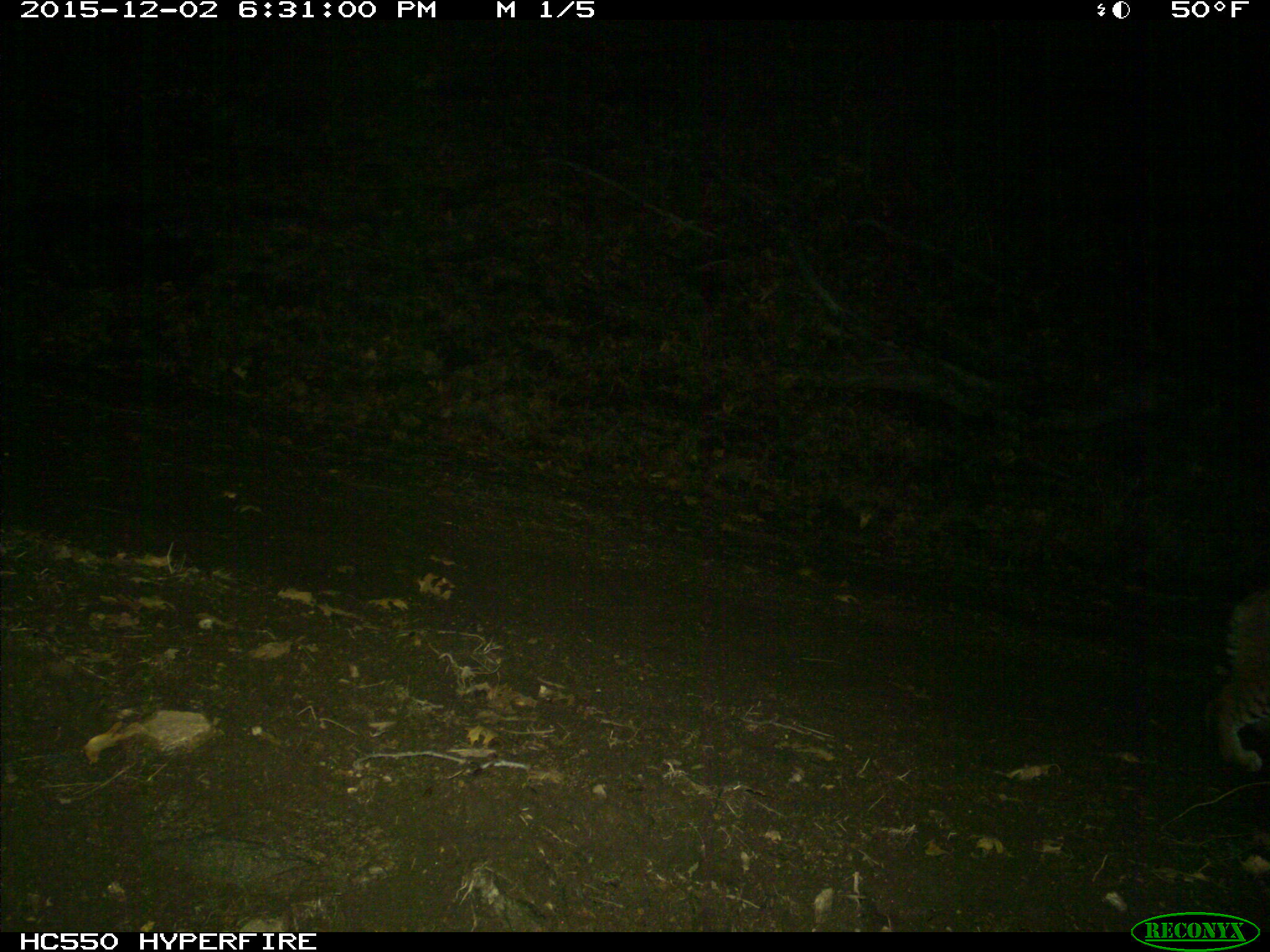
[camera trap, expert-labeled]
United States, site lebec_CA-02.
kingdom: Animalia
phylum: Chordata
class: Mammalia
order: Carnivora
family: Felidae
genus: Lynx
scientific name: Lynx rufus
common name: bobcat